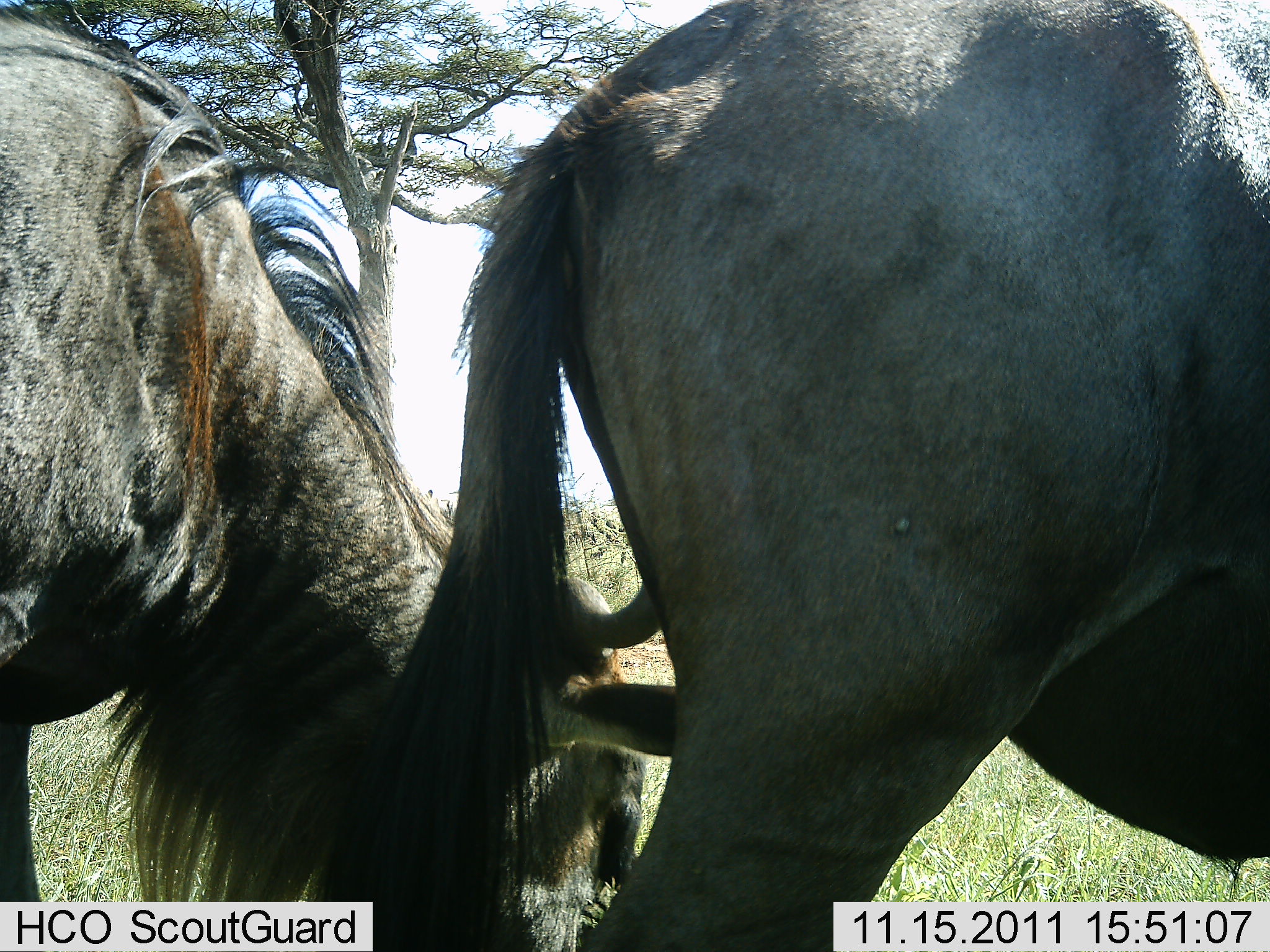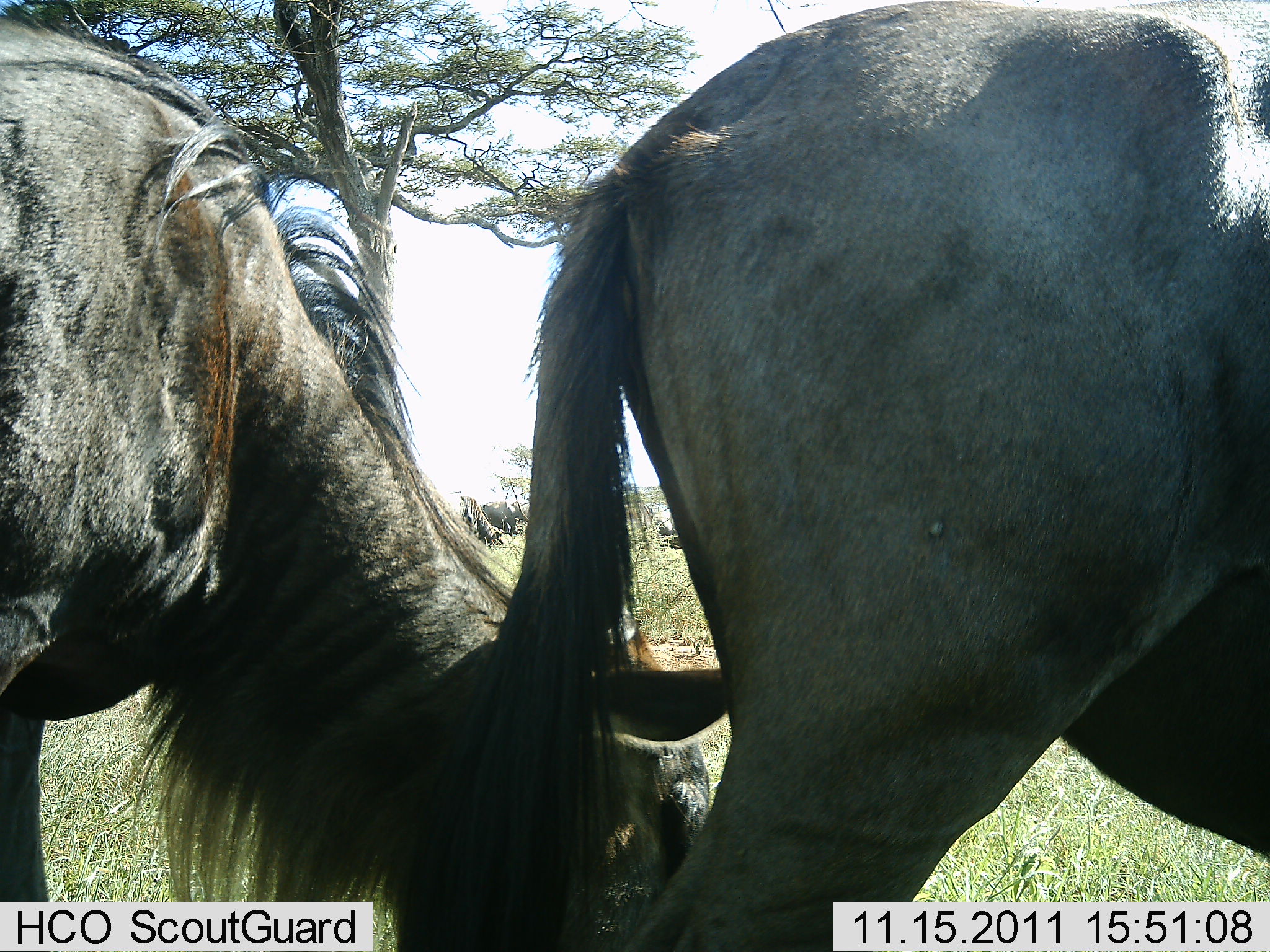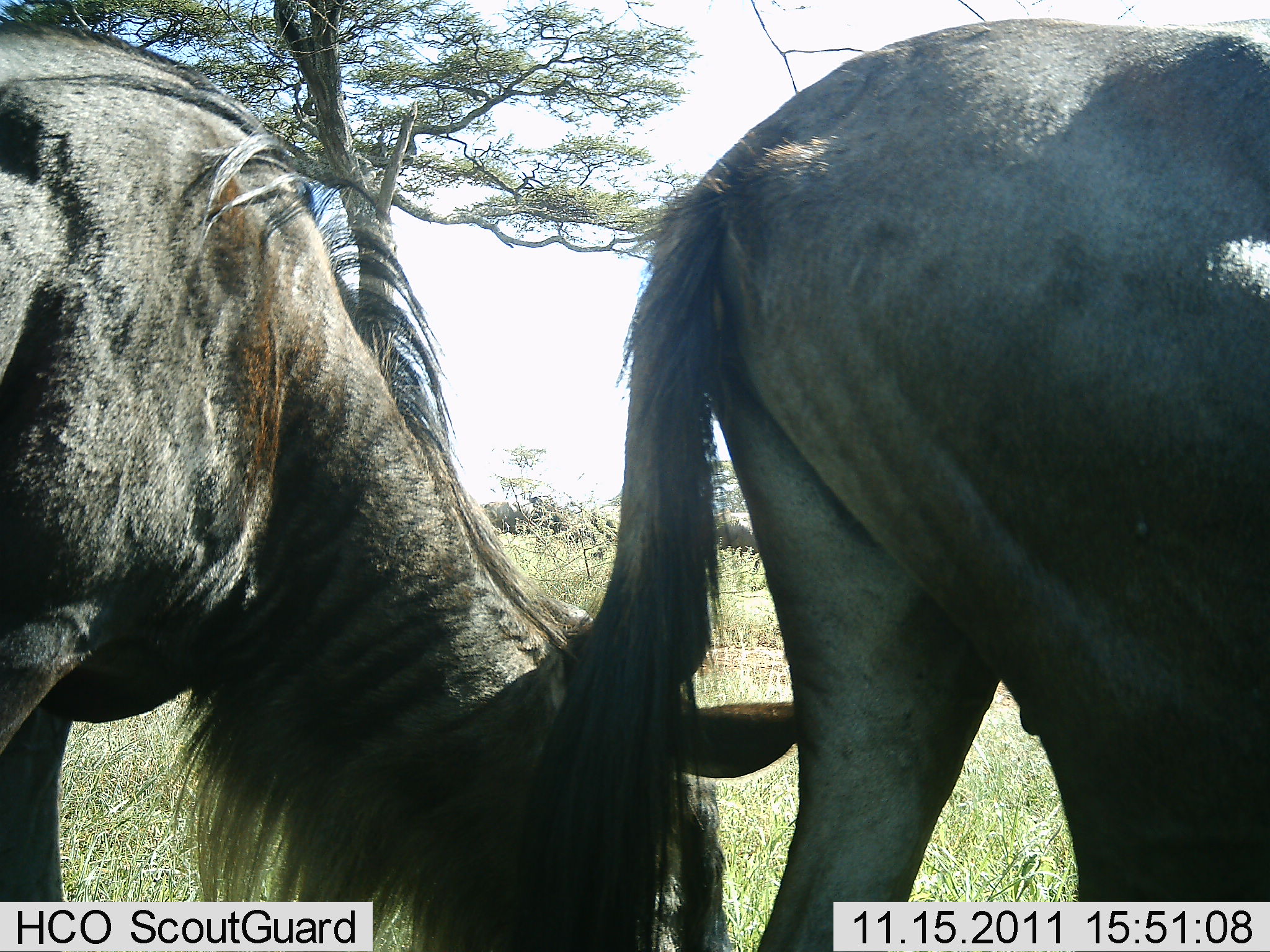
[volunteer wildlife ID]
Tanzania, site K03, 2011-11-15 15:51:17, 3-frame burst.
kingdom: Animalia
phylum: Chordata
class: Mammalia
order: Artiodactyla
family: Bovidae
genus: Connochaetes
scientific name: Connochaetes taurinus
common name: blue wildebeest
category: wildebeest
Wildebeest (blue wildebeest) (Connochaetes taurinus), count 2. Behavior (volunteer vote fractions): standing 36%, resting 0%, moving 21%, interacting 0%. Young present (vote fraction): 0%. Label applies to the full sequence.